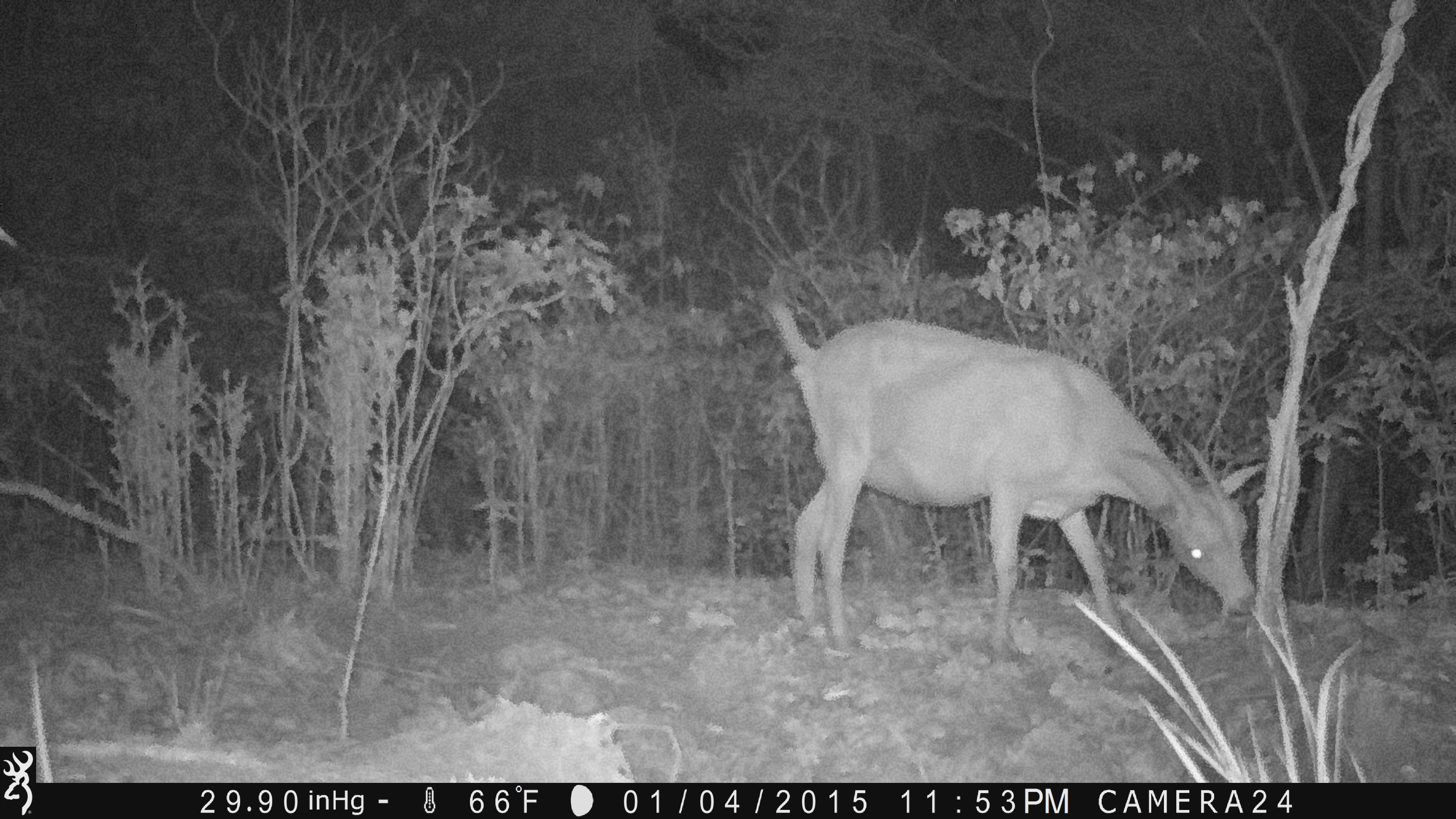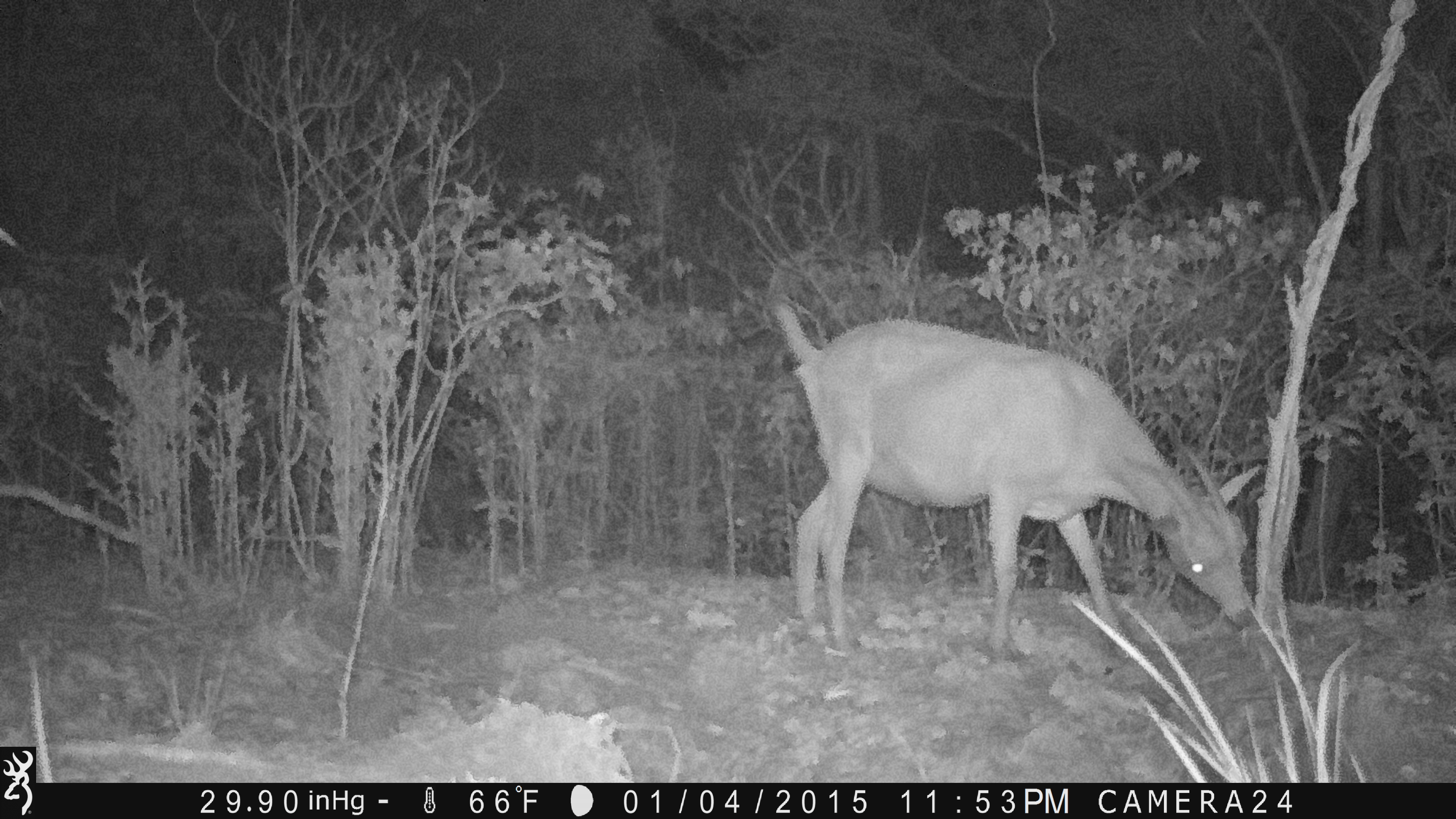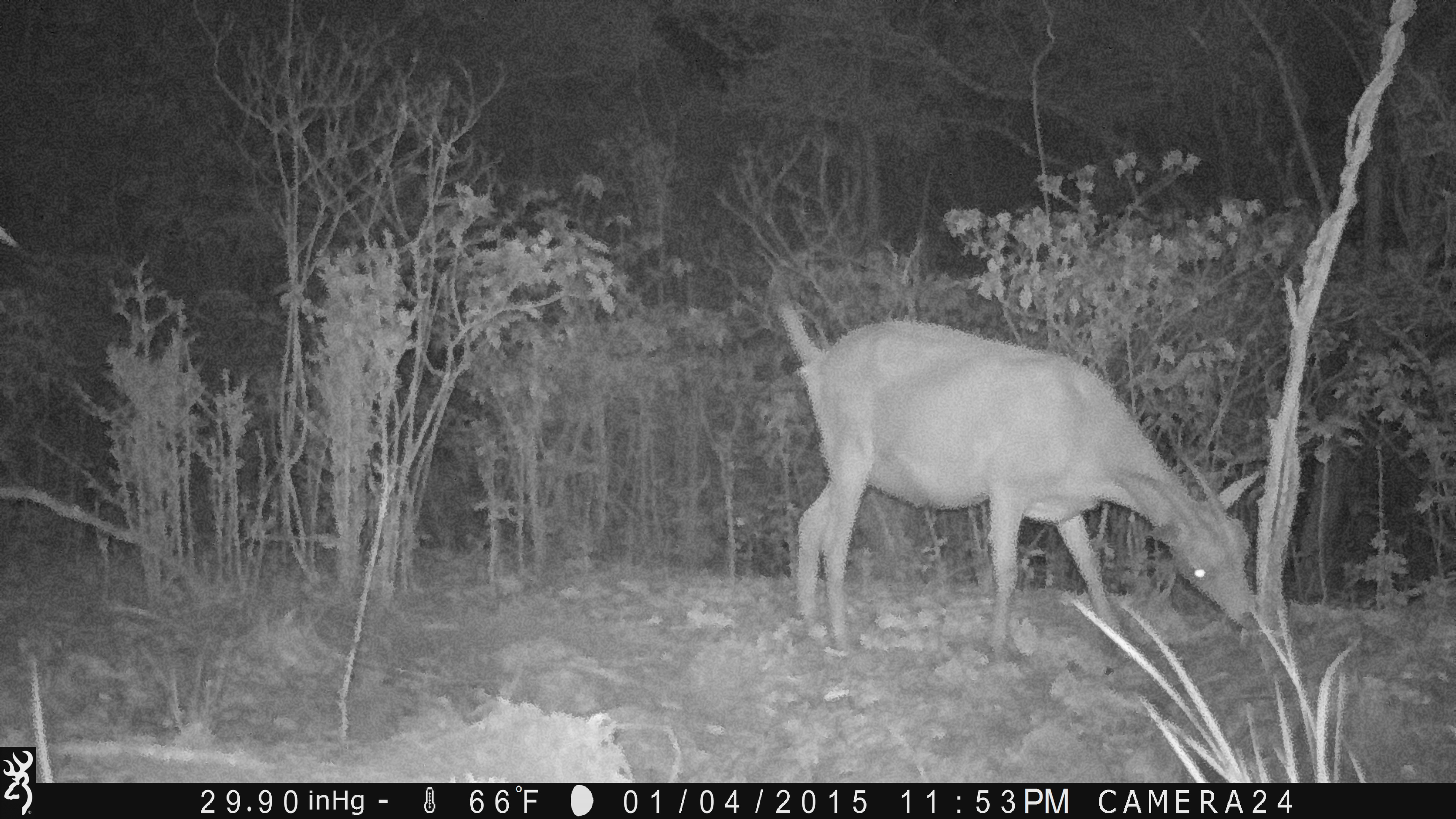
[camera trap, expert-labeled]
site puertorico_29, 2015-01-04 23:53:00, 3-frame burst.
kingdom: Animalia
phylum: Chordata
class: Mammalia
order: Artiodactyla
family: Bovidae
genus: Capra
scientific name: Capra hircus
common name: goat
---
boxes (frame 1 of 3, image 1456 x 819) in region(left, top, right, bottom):
goat: region(754, 285, 1259, 663)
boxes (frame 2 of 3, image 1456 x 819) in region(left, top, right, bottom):
goat: region(762, 293, 1263, 667)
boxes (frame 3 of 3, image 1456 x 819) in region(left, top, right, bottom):
goat: region(760, 274, 1268, 674)